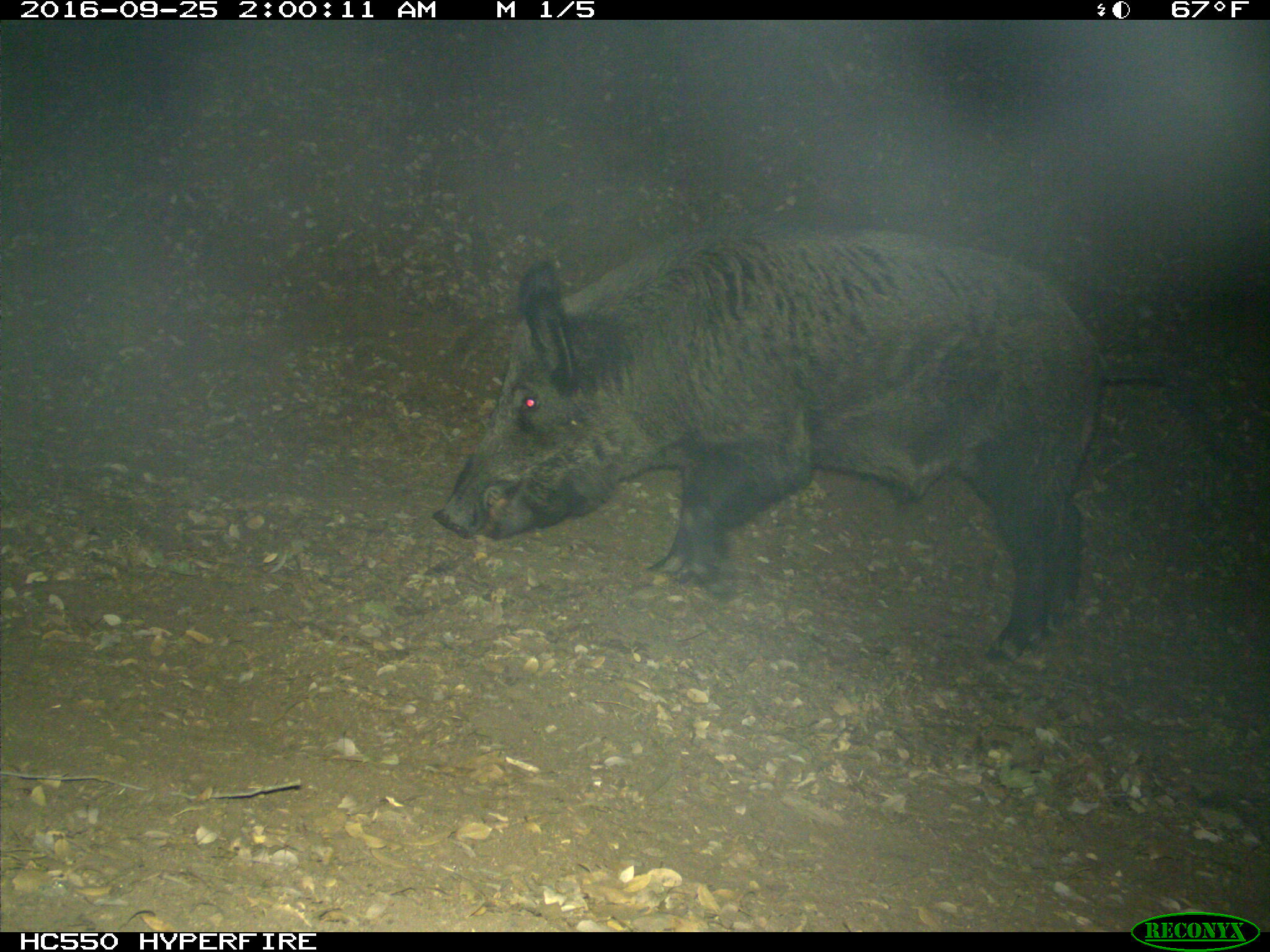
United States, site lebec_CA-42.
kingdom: Animalia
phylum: Chordata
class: Mammalia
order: Artiodactyla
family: Suidae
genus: Sus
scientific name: Sus scrofa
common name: wild boar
Sus scrofa (wild boar).